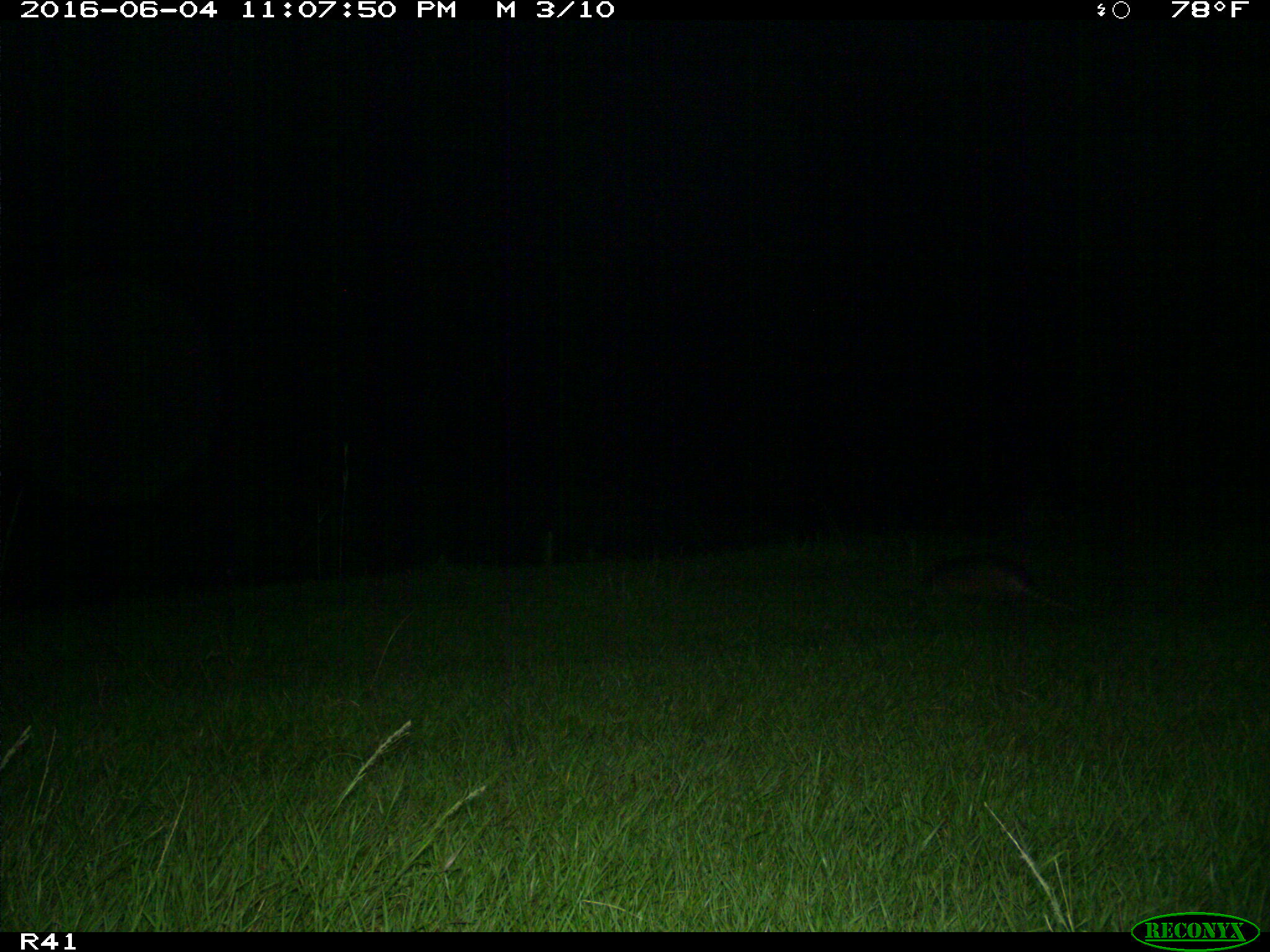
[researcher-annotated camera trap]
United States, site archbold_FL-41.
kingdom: Animalia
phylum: Chordata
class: Mammalia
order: Cingulata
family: Dasypodidae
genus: Dasypus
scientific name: Dasypus novemcinctus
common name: nine-banded armadillo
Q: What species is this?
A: Dasypus novemcinctus (nine-banded armadillo).